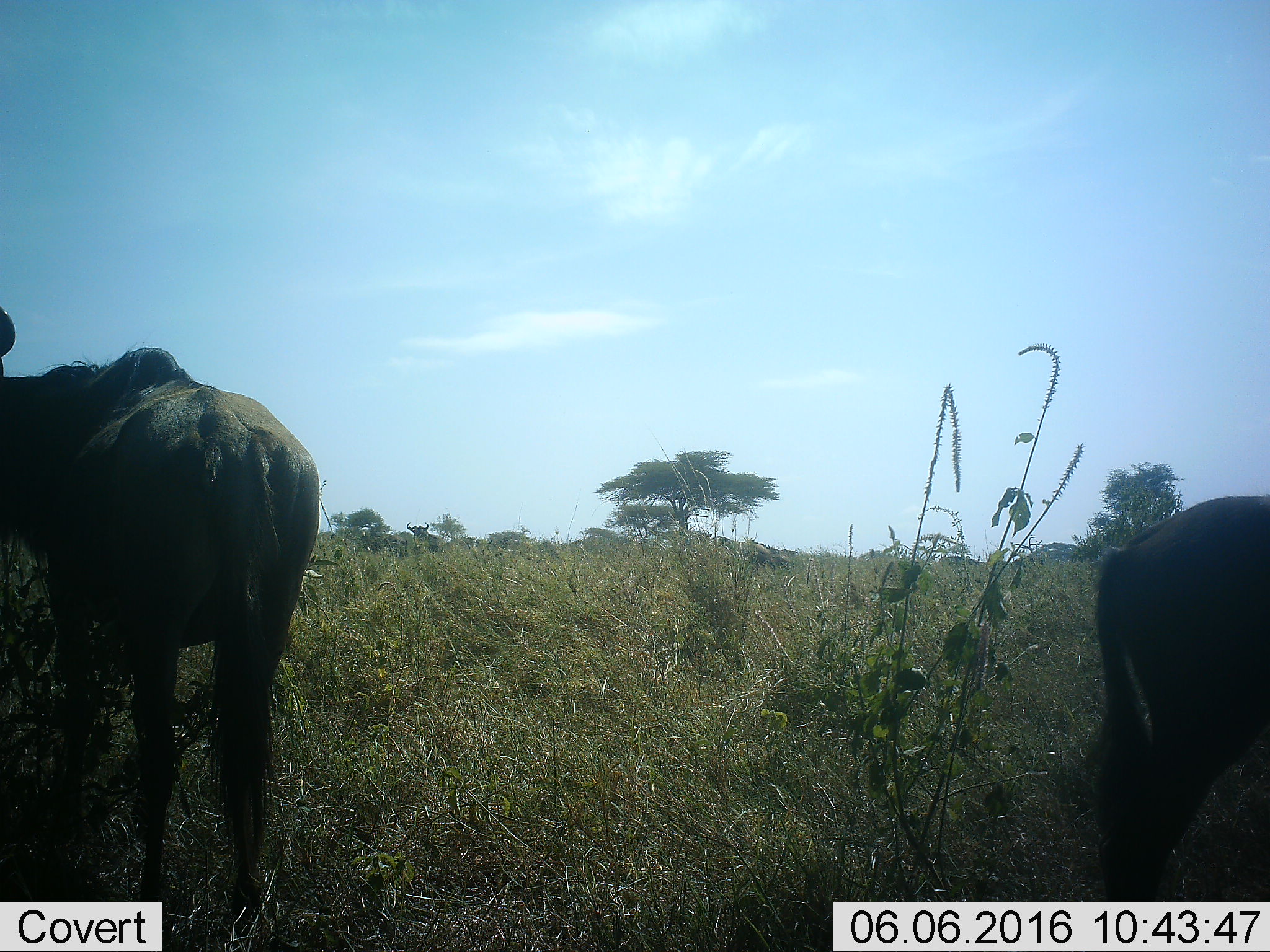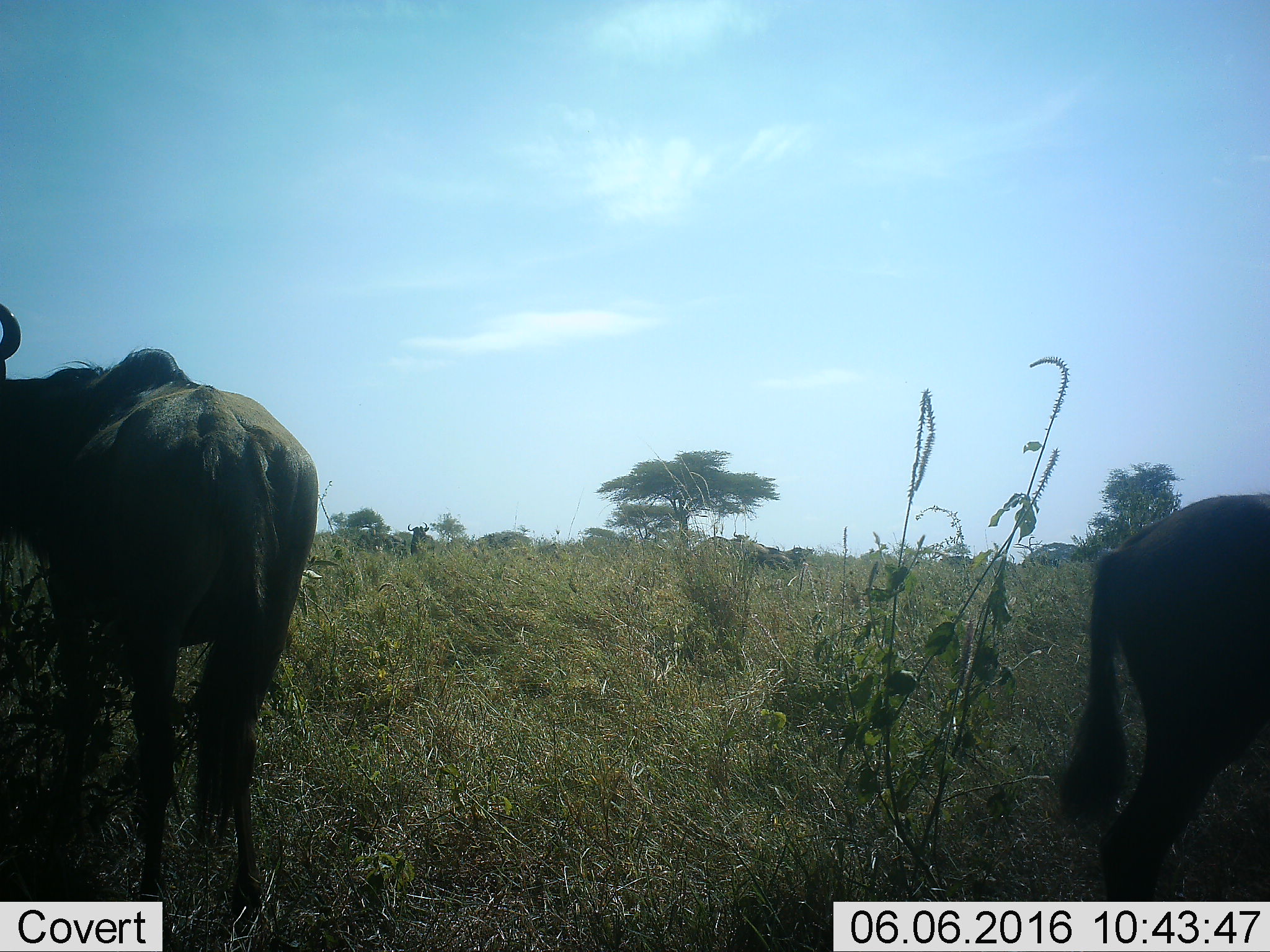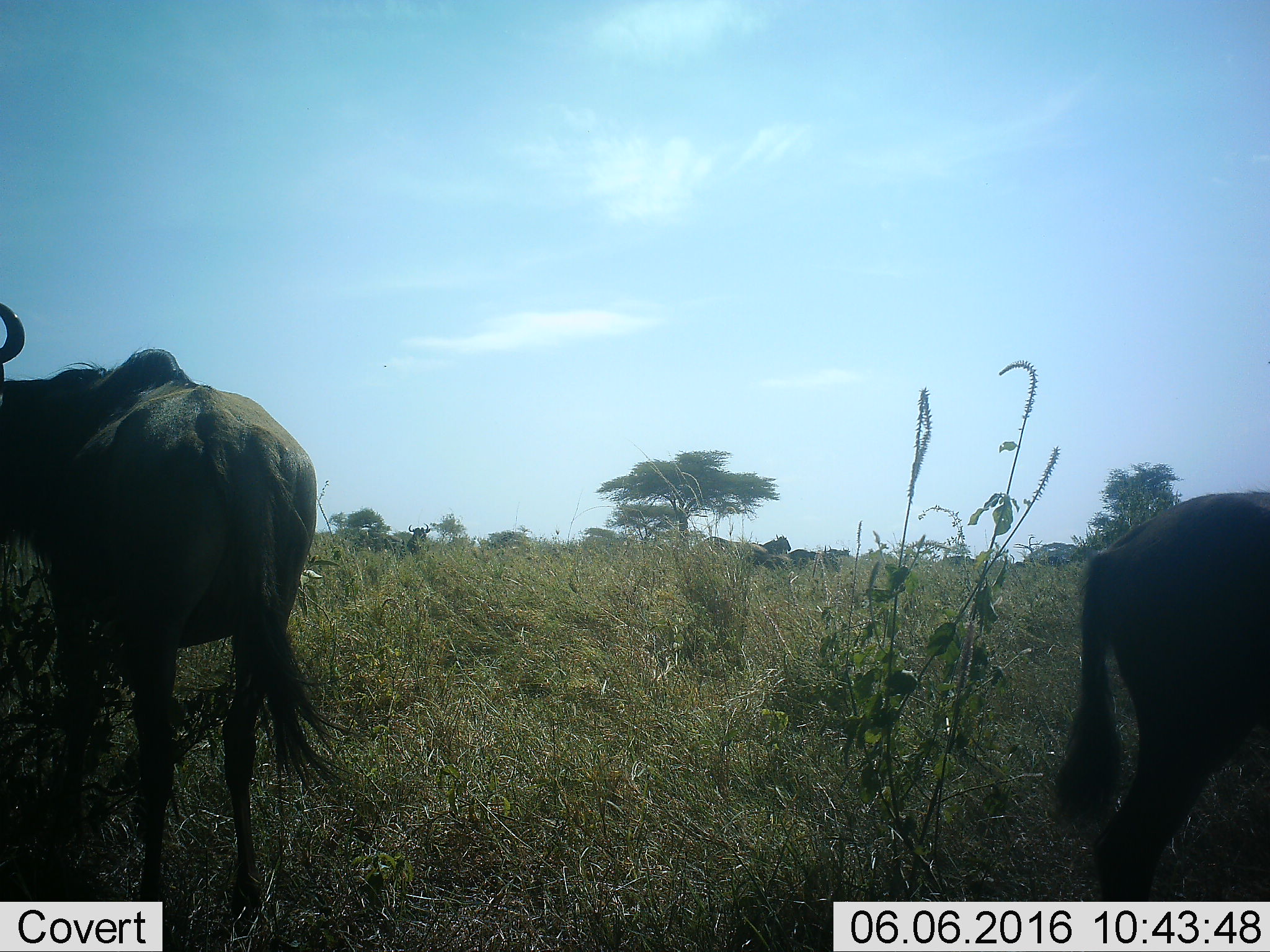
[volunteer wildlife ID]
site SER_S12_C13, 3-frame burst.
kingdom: Animalia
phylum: Chordata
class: Mammalia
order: Artiodactyla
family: Bovidae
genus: Connochaetes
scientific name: Connochaetes taurinus taurinus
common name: blue wildebeest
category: wildebeestblue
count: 6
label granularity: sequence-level